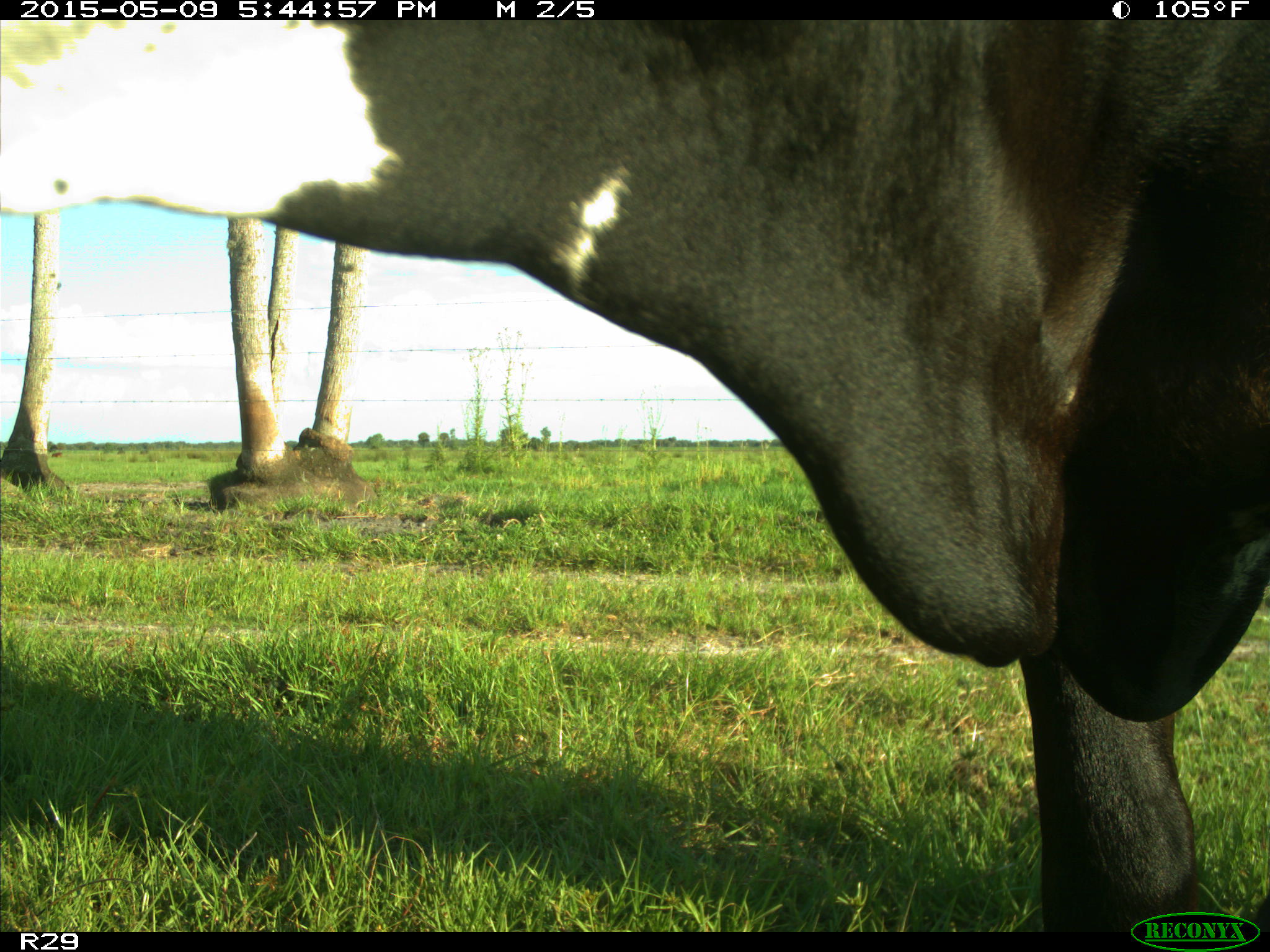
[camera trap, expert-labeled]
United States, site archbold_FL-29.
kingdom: Animalia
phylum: Chordata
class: Mammalia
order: Artiodactyla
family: Bovidae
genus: Bos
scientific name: Bos taurus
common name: domestic cow